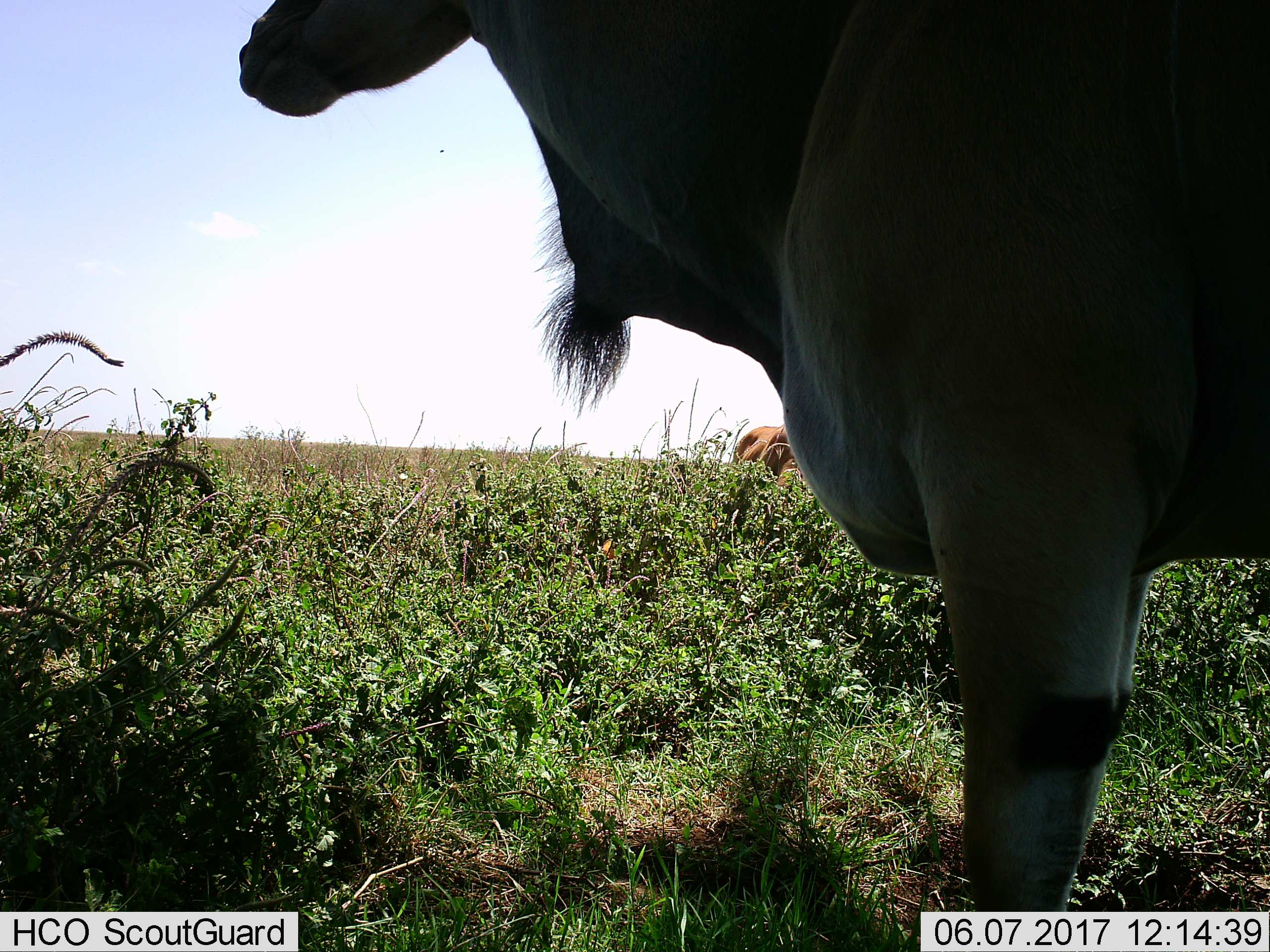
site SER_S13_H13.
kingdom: Animalia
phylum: Chordata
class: Mammalia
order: Artiodactyla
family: Bovidae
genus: Tragelaphus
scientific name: Tragelaphus oryx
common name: eland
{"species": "eland (Tragelaphus oryx)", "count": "2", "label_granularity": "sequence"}